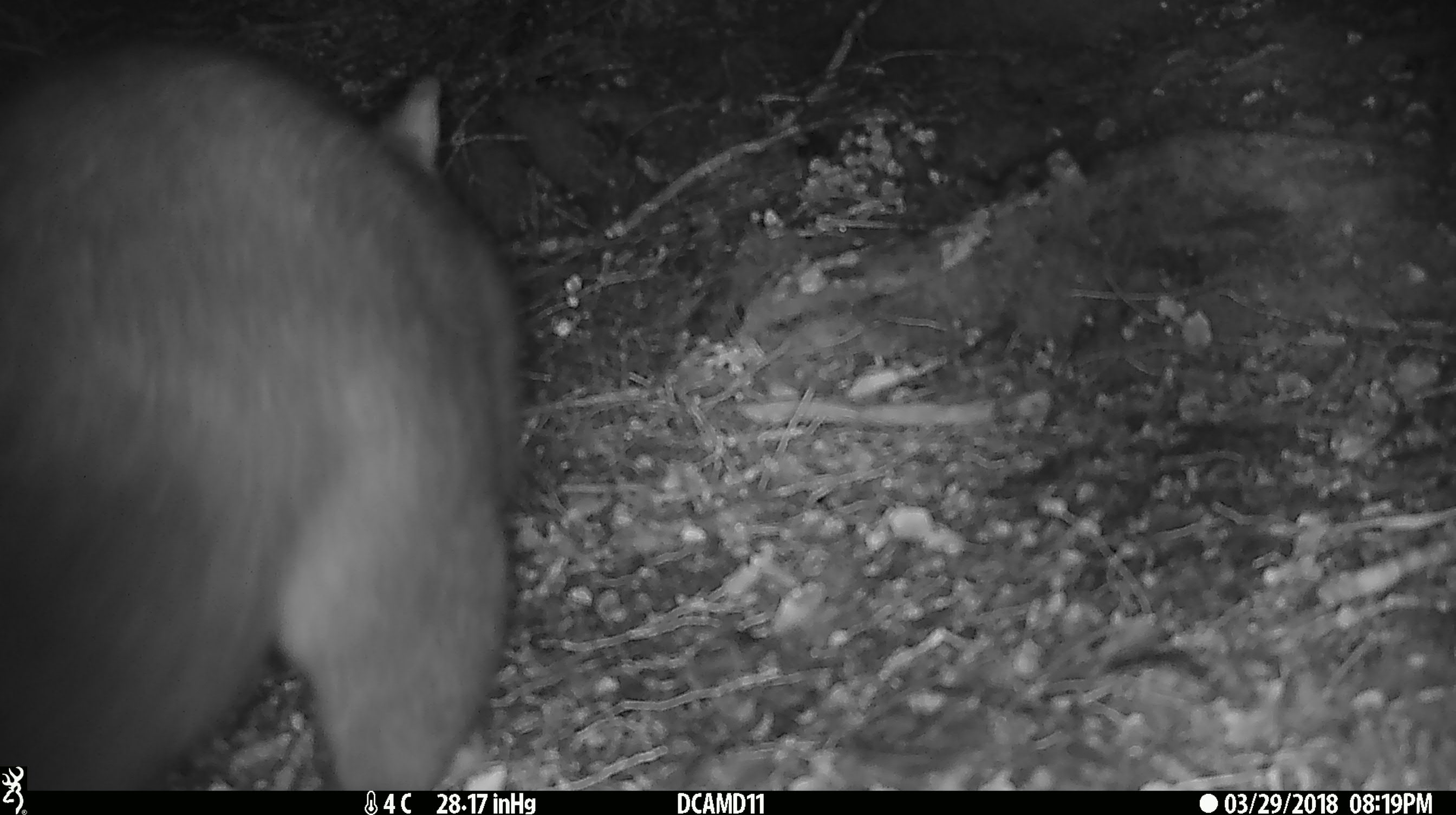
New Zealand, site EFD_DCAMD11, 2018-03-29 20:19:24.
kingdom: Animalia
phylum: Chordata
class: Mammalia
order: Diprotodontia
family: Phalangeridae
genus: Trichosurus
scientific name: Trichosurus vulpecula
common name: common brushtail possum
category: possum